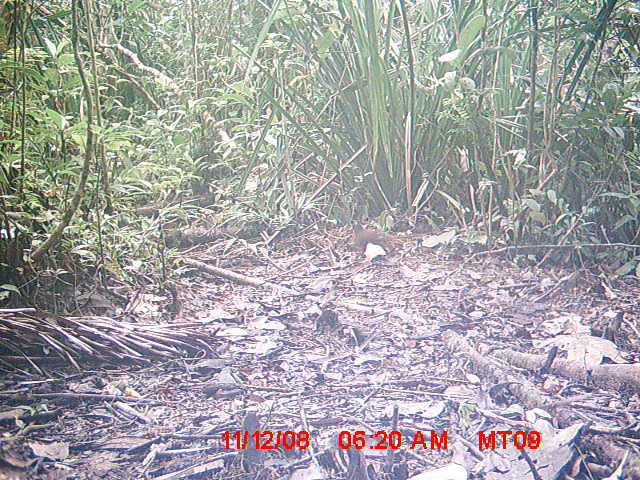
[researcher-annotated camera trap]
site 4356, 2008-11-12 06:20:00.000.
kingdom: Animalia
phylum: Chordata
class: Aves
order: Cuculiformes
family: Cuculidae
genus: Coua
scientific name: Coua serriana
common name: red-breasted coua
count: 1